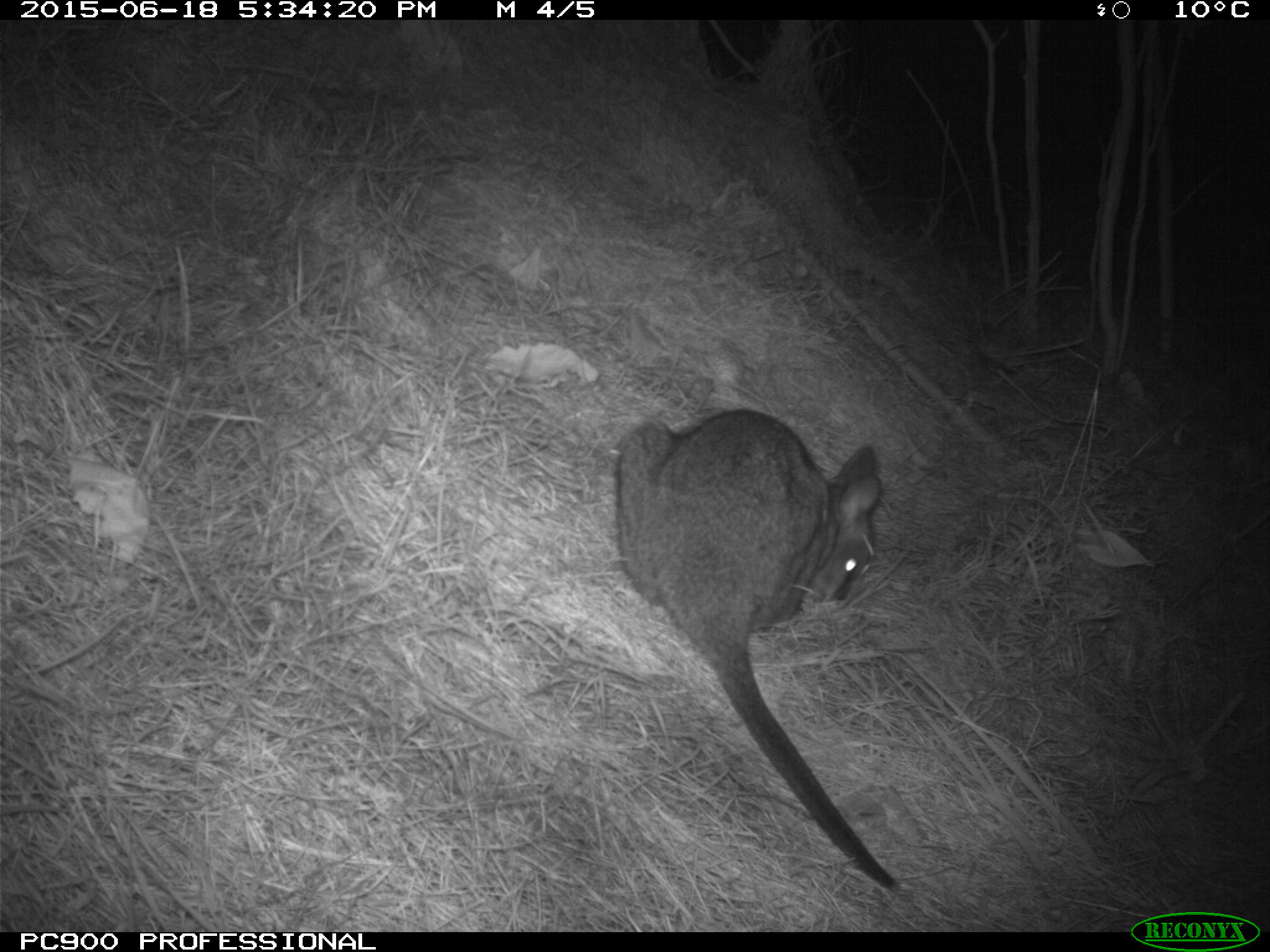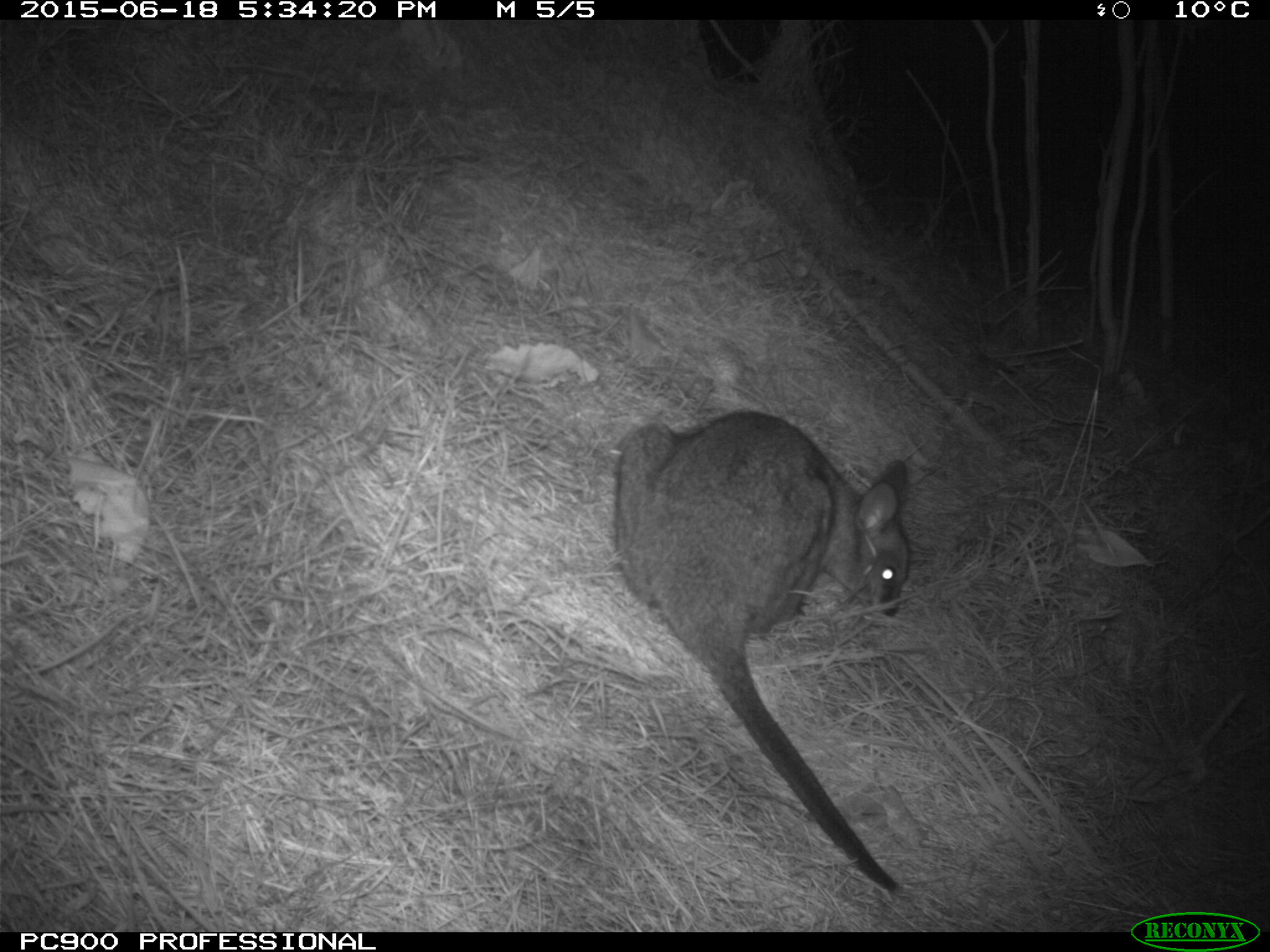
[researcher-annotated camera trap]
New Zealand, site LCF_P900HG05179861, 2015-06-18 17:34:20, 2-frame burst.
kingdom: Animalia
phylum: Chordata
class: Mammalia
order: Diprotodontia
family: Macropodidae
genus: Notamacropus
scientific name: Notamacropus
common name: wallaby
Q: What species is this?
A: Wallaby (Notamacropus).